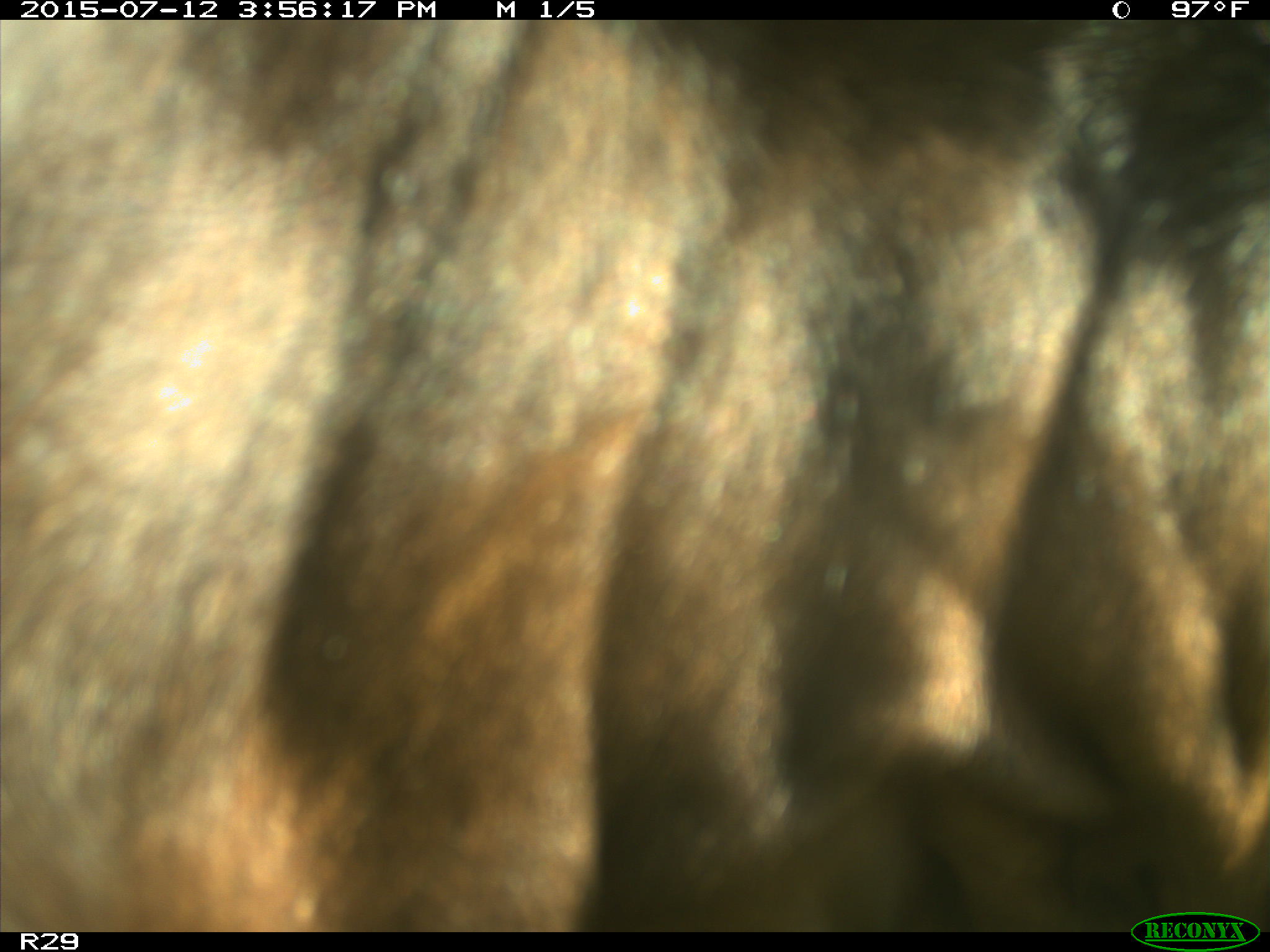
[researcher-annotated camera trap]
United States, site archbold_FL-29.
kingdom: Animalia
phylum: Chordata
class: Mammalia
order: Artiodactyla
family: Bovidae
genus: Bos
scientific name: Bos taurus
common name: domestic cow